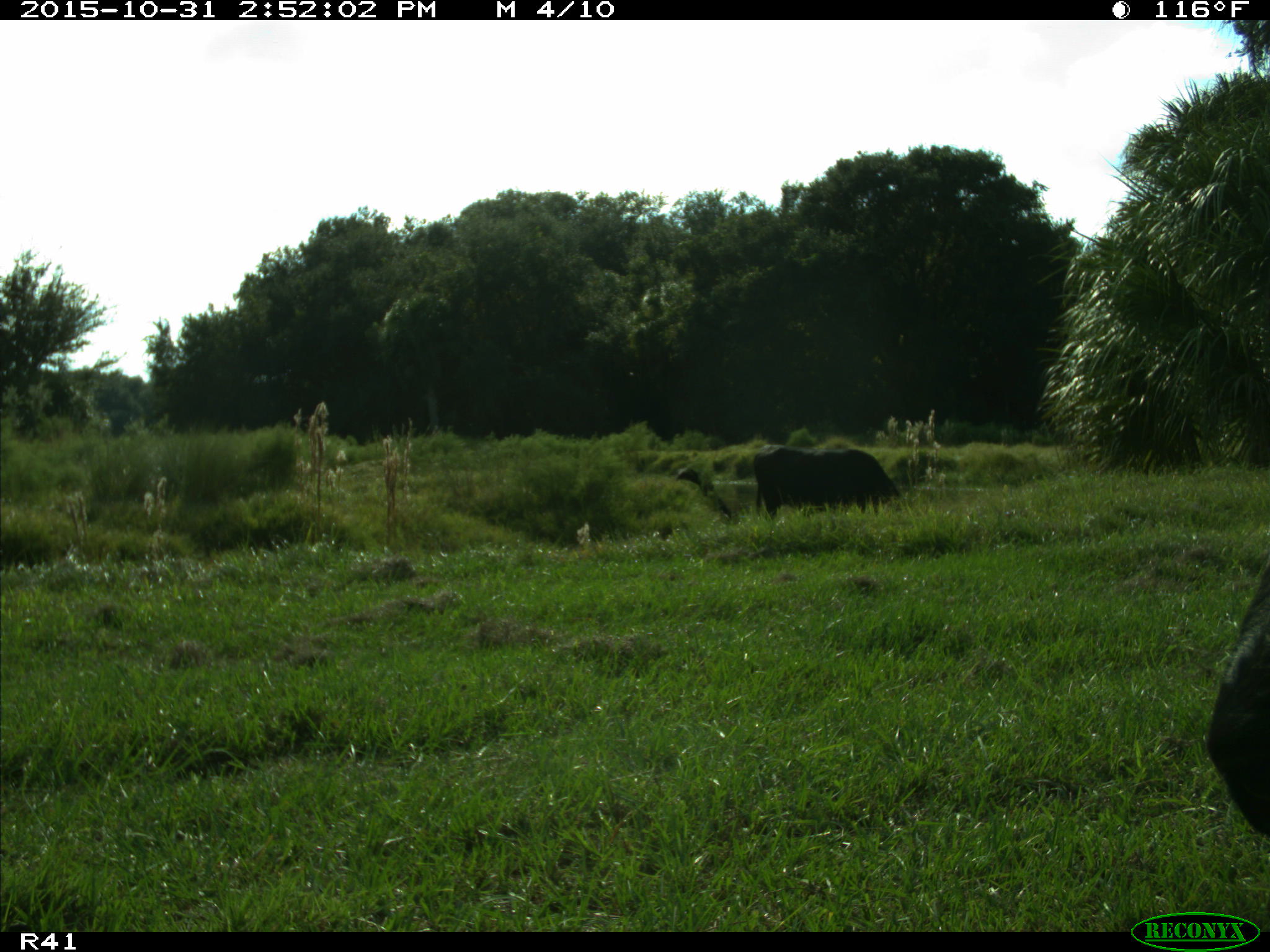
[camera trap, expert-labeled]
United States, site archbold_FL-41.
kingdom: Animalia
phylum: Chordata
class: Mammalia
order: Artiodactyla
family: Bovidae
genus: Bos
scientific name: Bos taurus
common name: domestic cow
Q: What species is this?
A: Bos taurus (domestic cow).